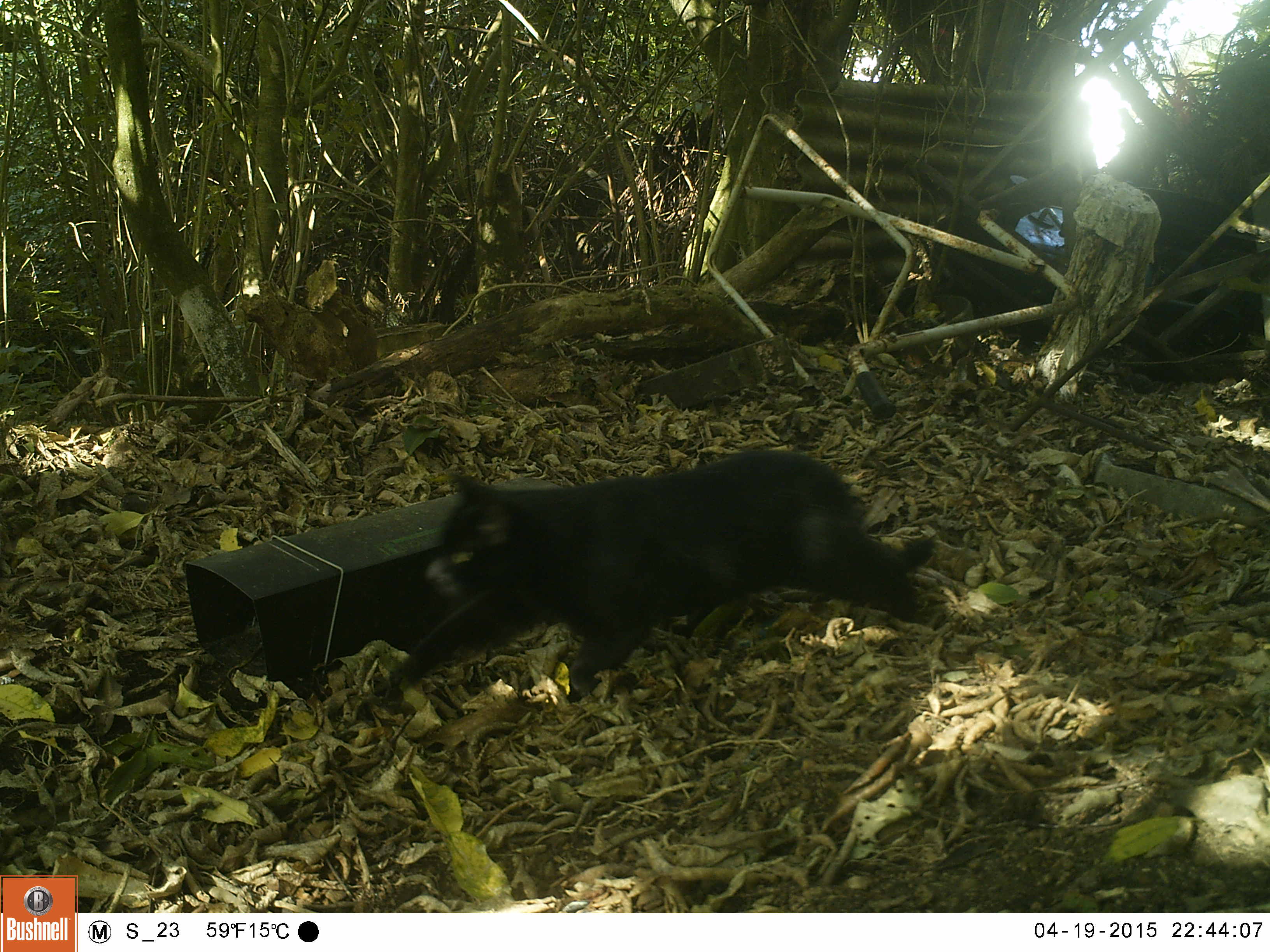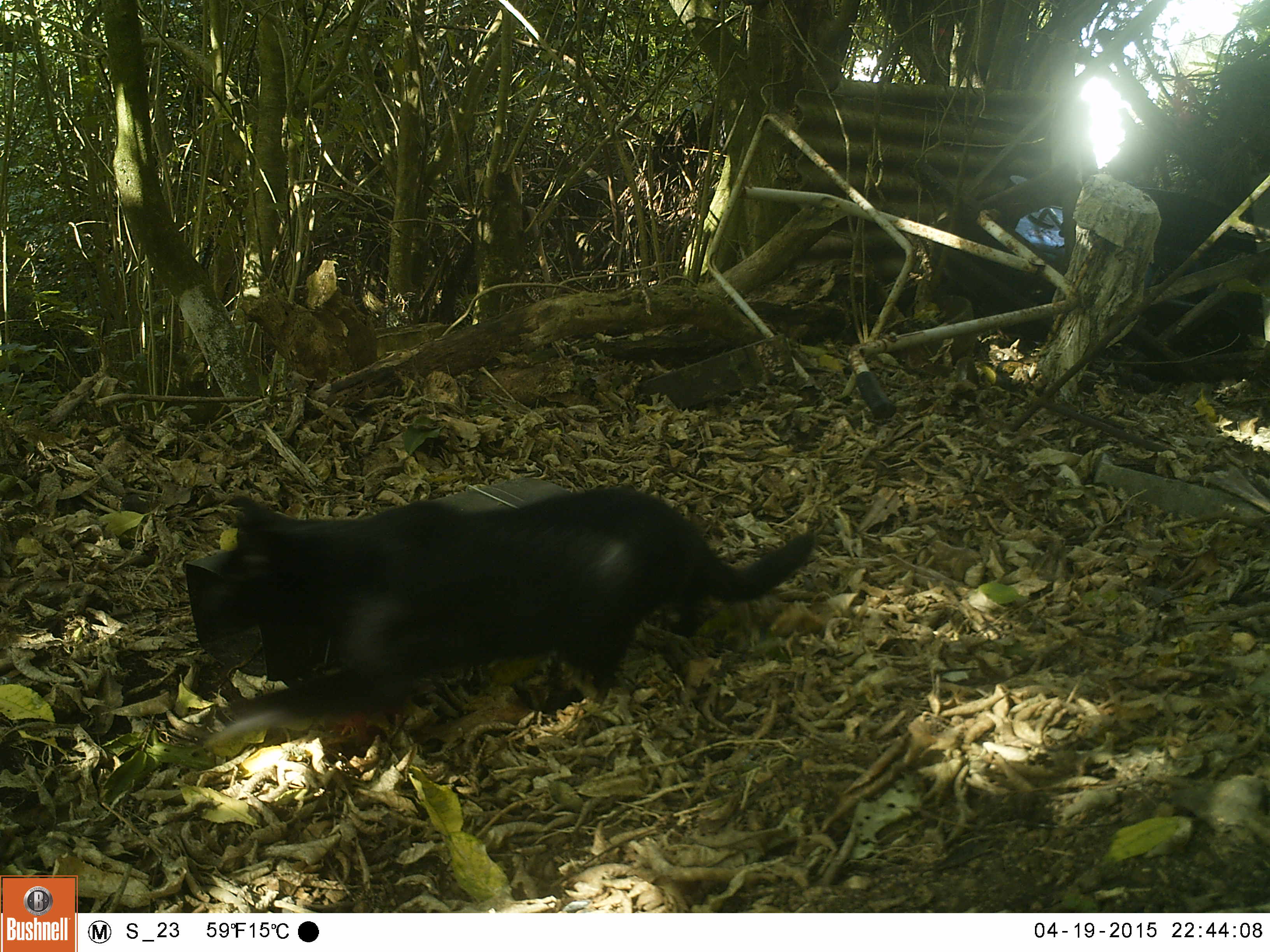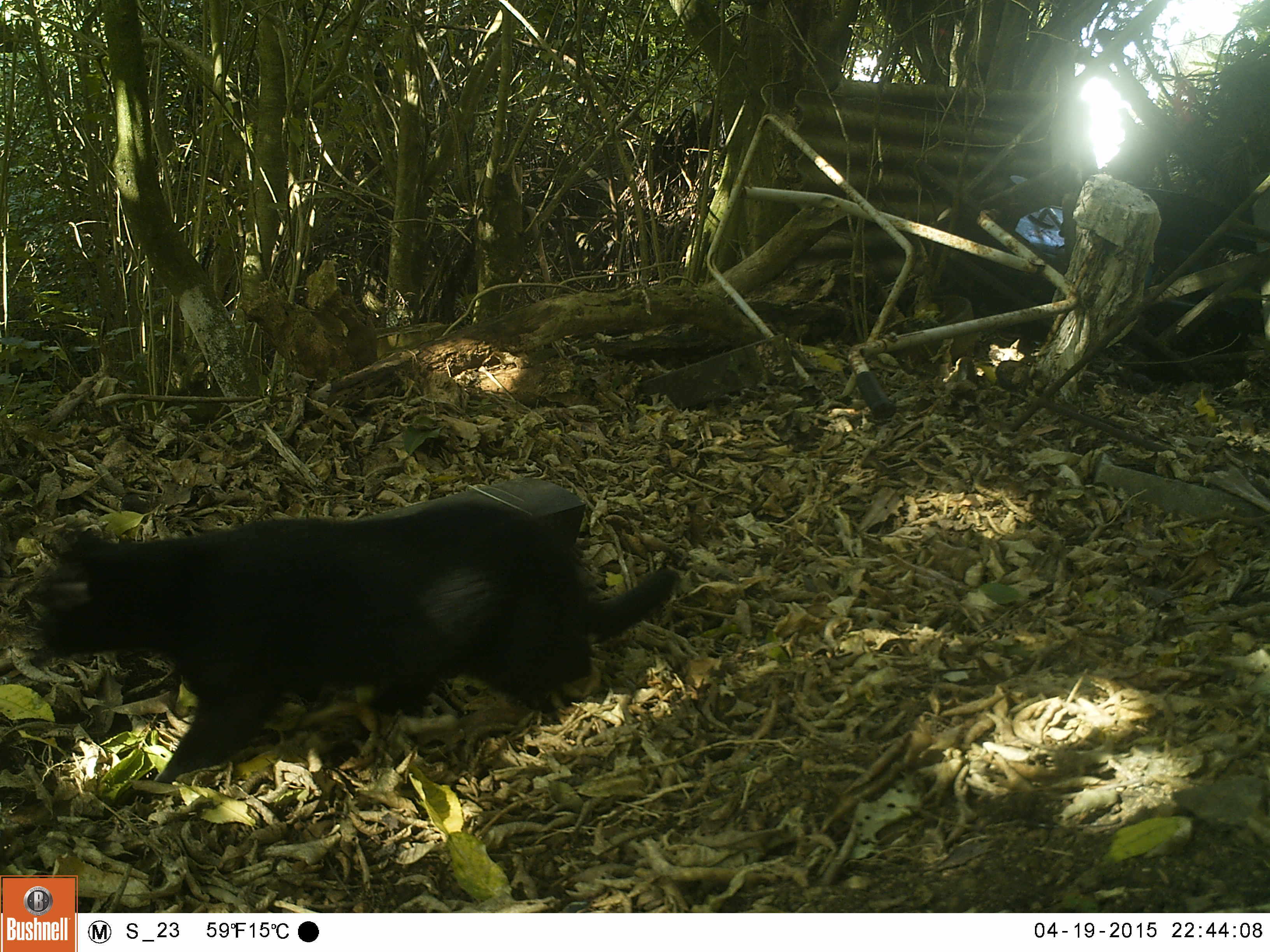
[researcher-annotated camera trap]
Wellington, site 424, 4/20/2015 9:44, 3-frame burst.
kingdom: Animalia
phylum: Chordata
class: Mammalia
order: Carnivora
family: Felidae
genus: Felis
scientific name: Felis catus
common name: cat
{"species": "cat (Felis catus)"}